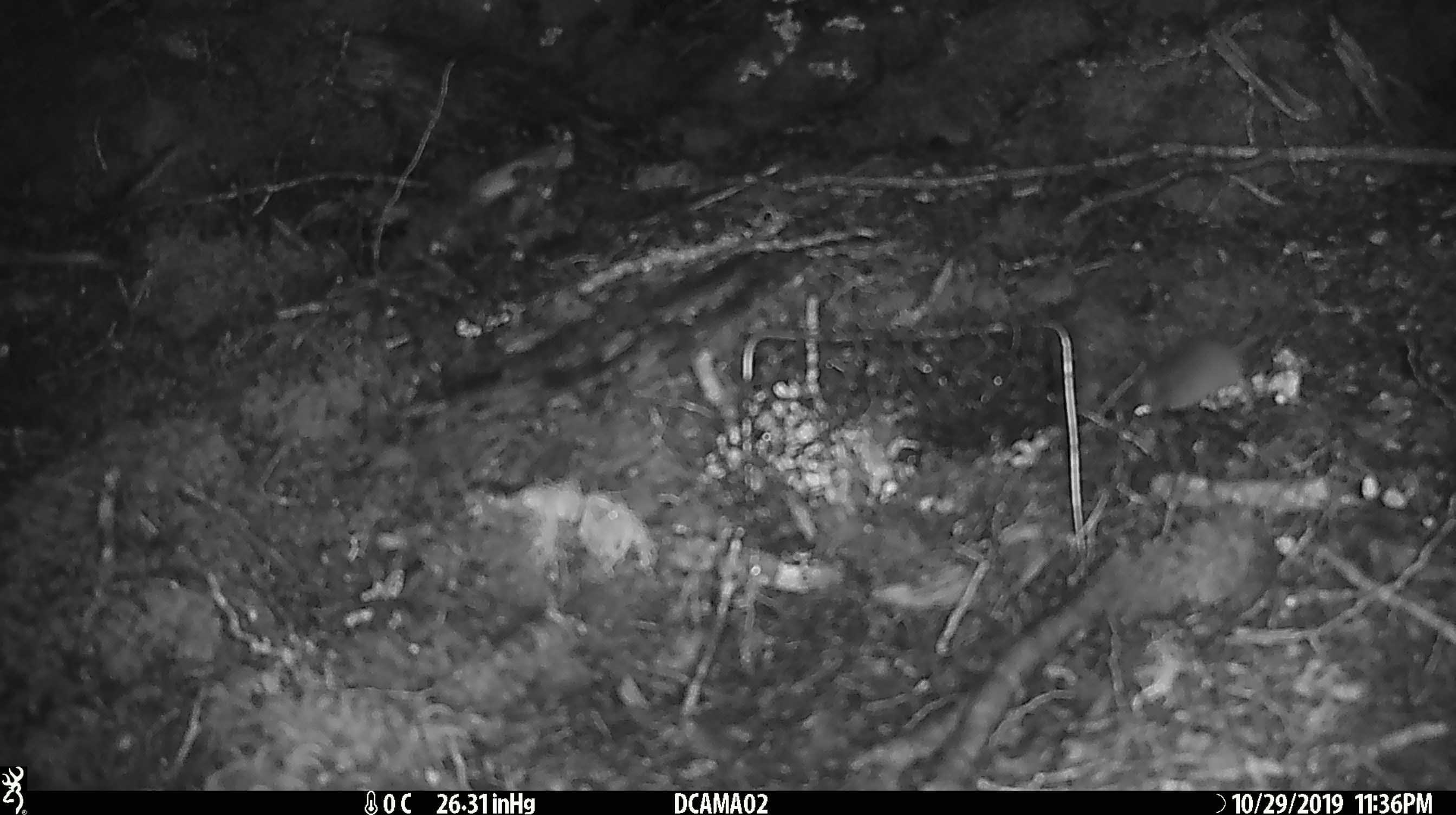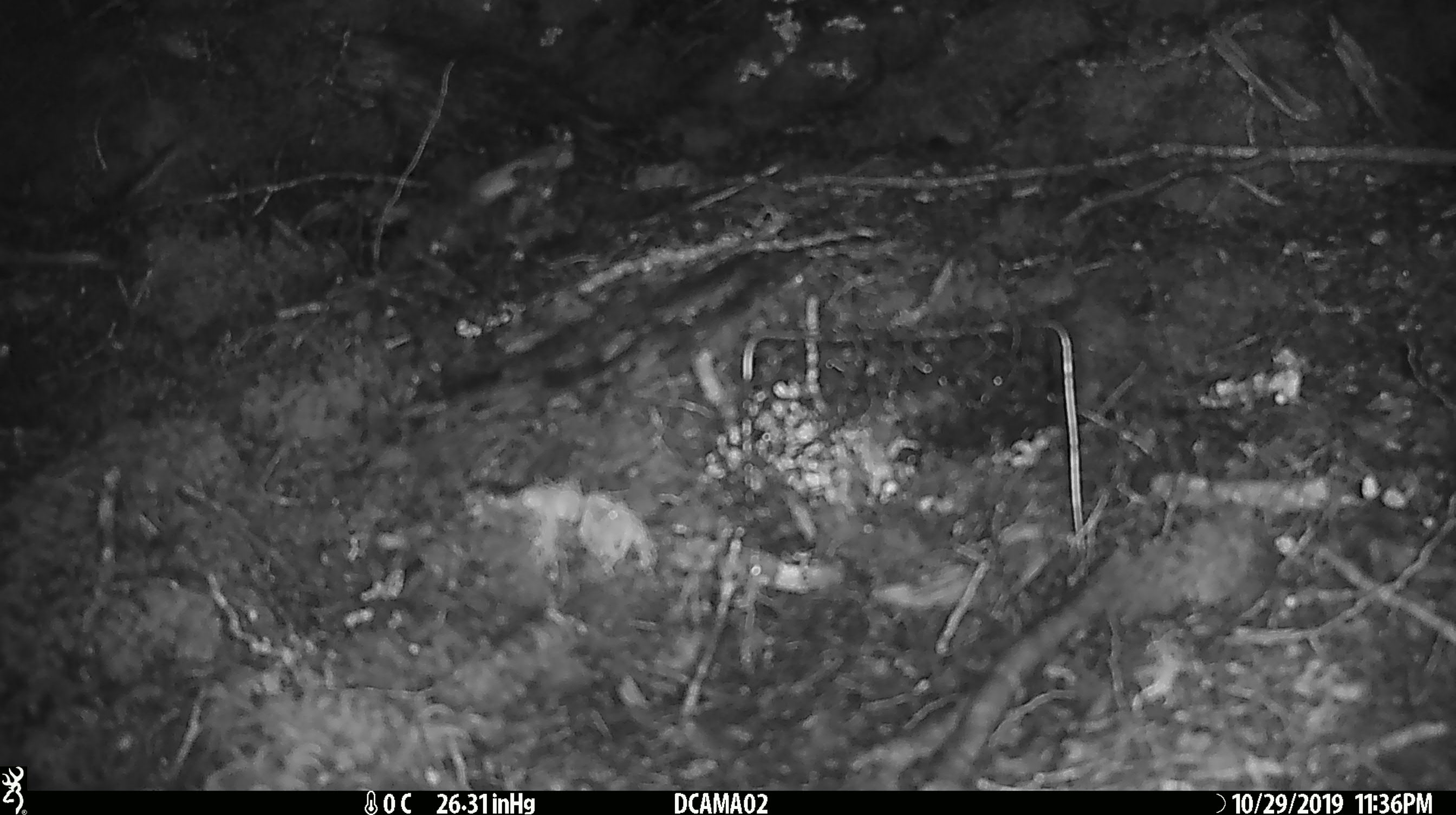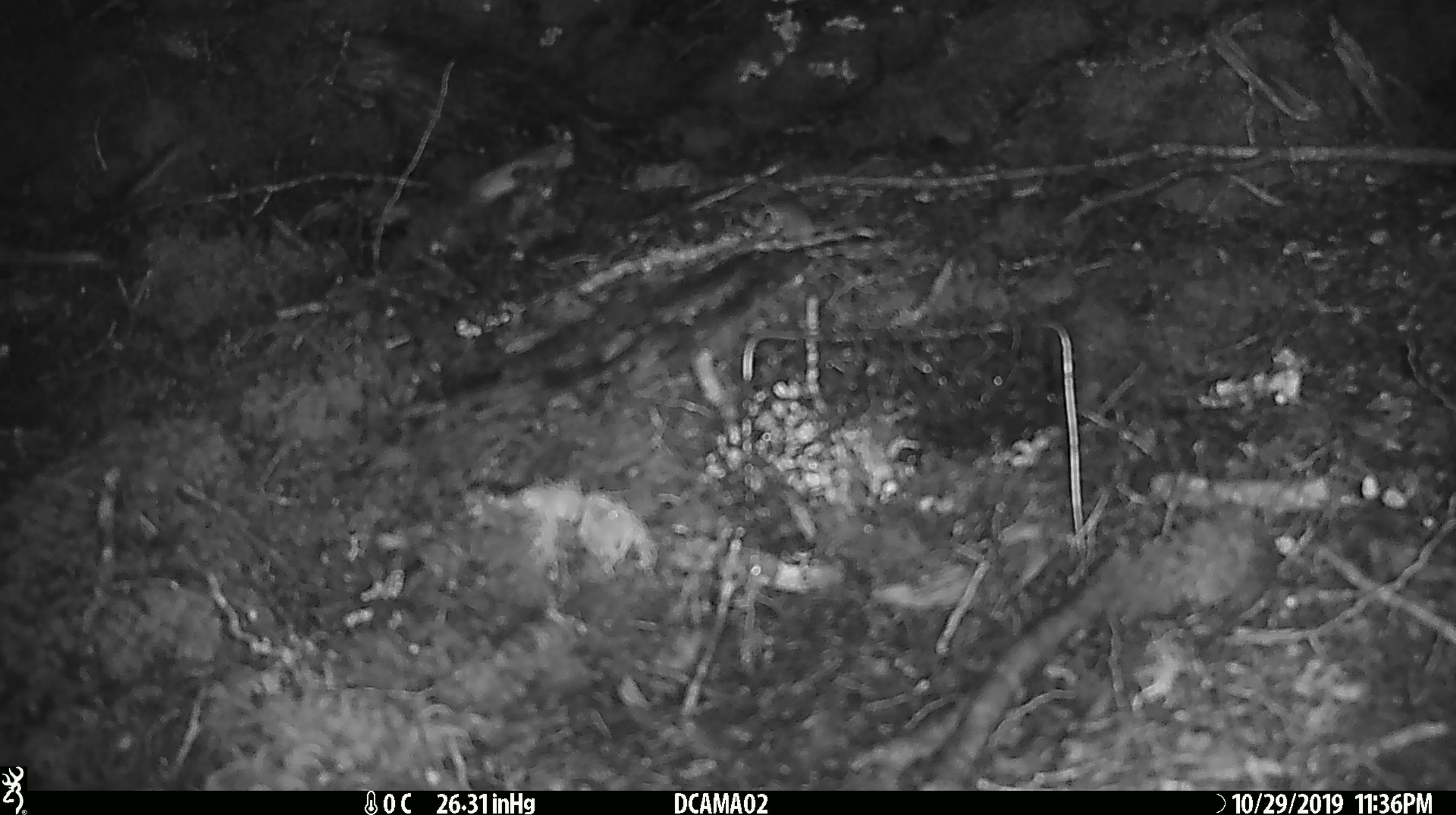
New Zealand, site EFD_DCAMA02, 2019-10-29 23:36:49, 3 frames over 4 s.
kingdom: Animalia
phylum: Chordata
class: Mammalia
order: Rodentia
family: Muridae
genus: Mus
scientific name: Mus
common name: mouse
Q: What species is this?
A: Mouse (Mus).